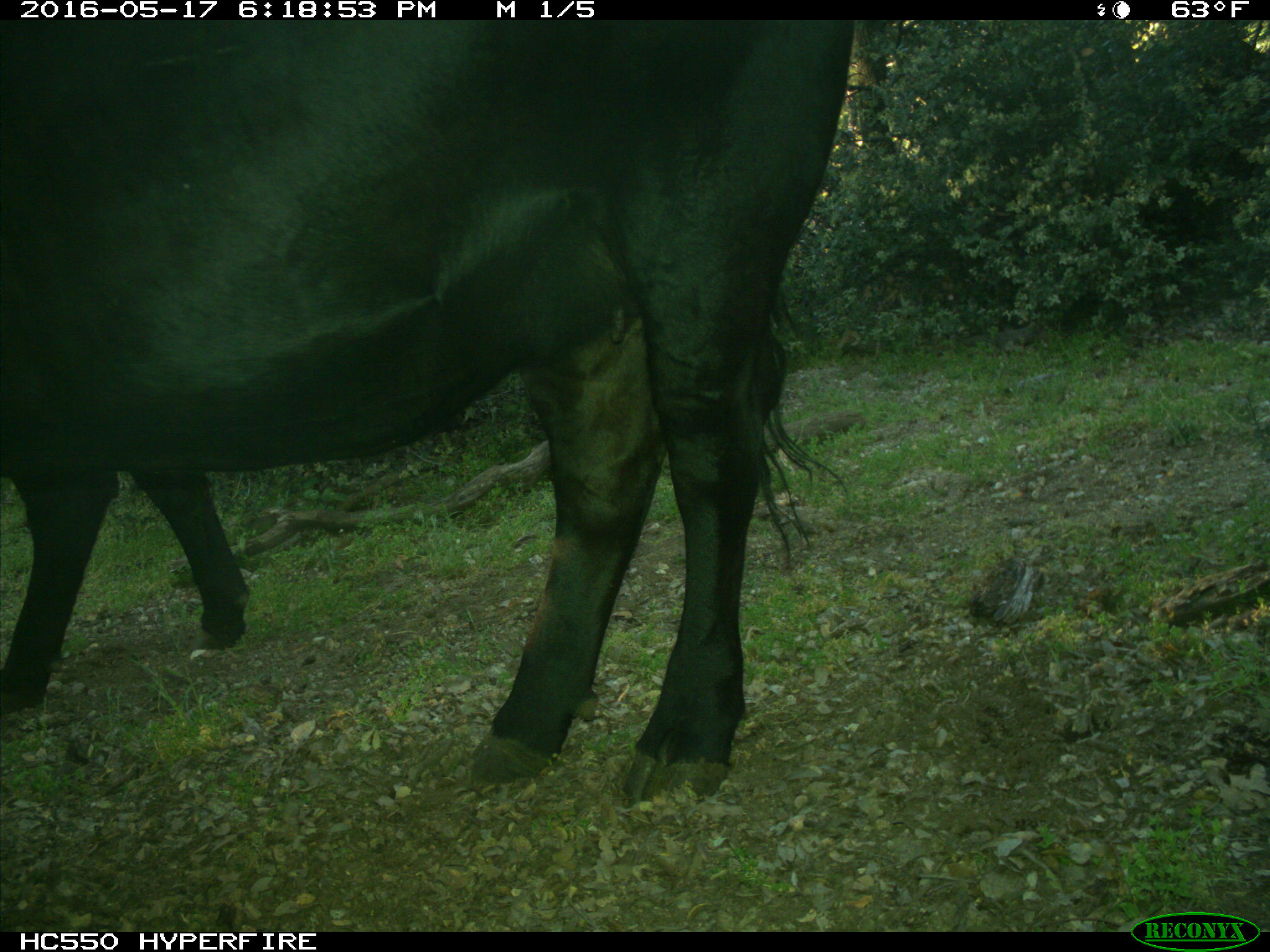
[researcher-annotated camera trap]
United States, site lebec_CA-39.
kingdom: Animalia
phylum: Chordata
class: Mammalia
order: Artiodactyla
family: Bovidae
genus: Bos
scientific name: Bos taurus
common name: domestic cow